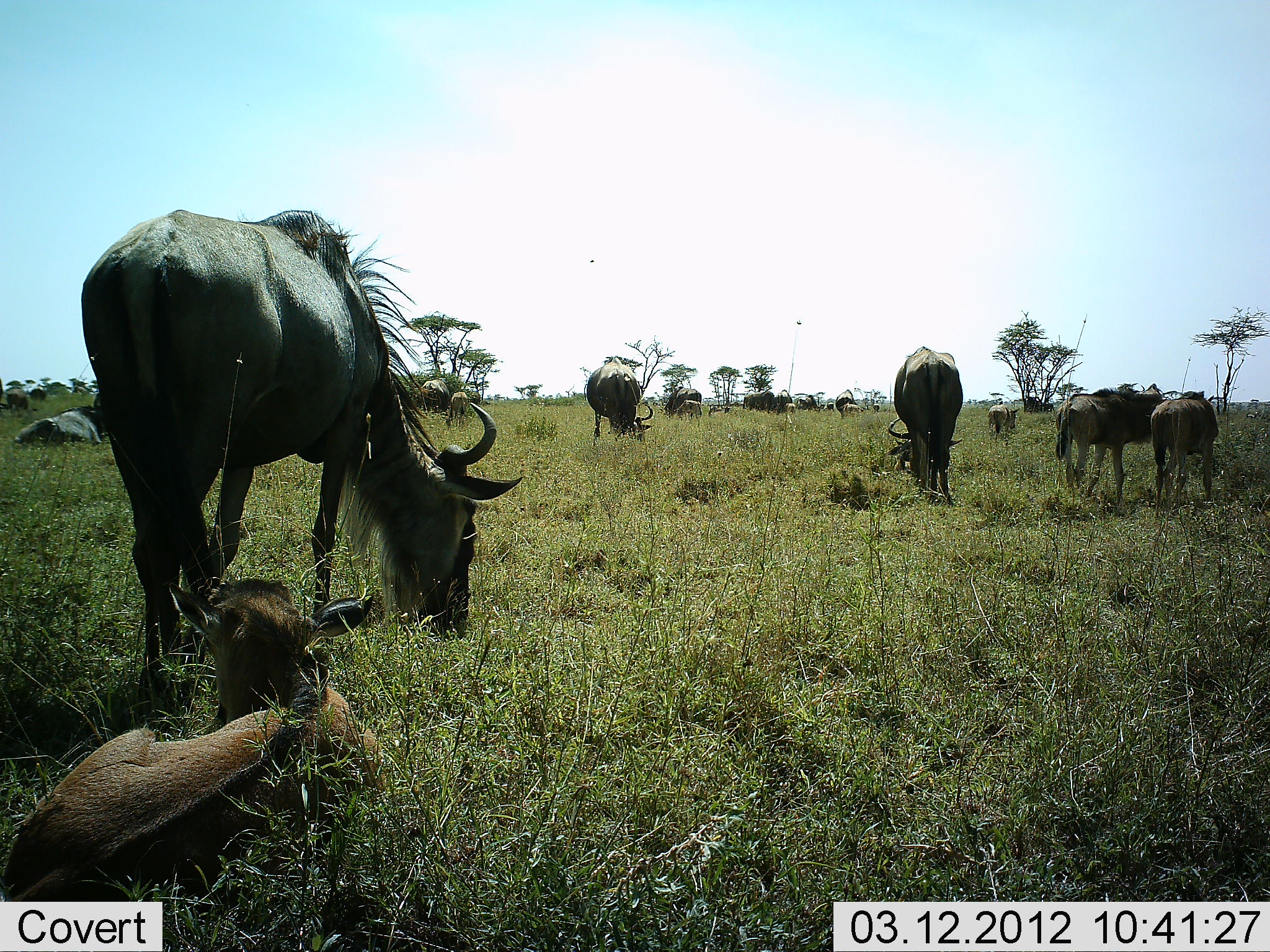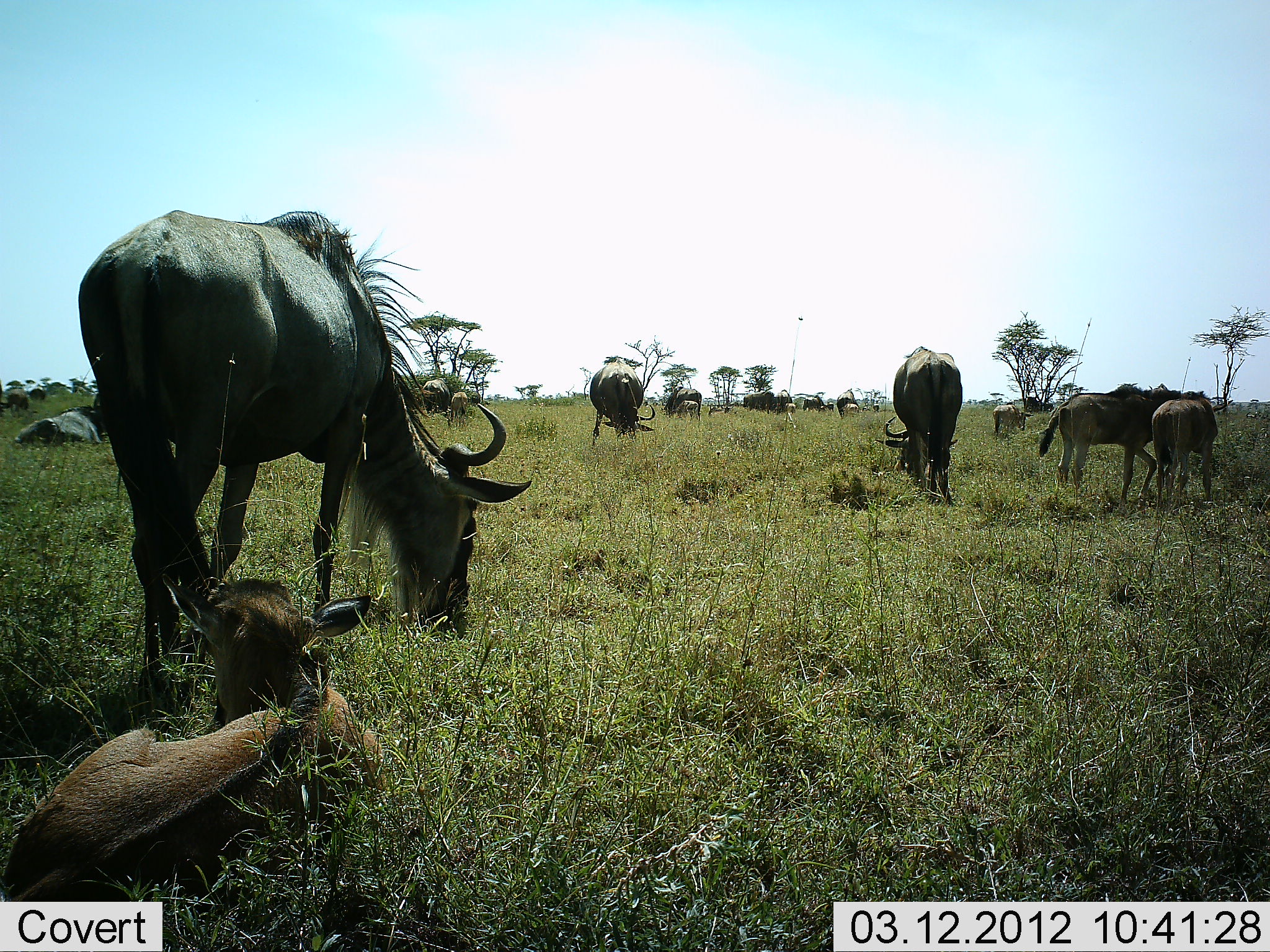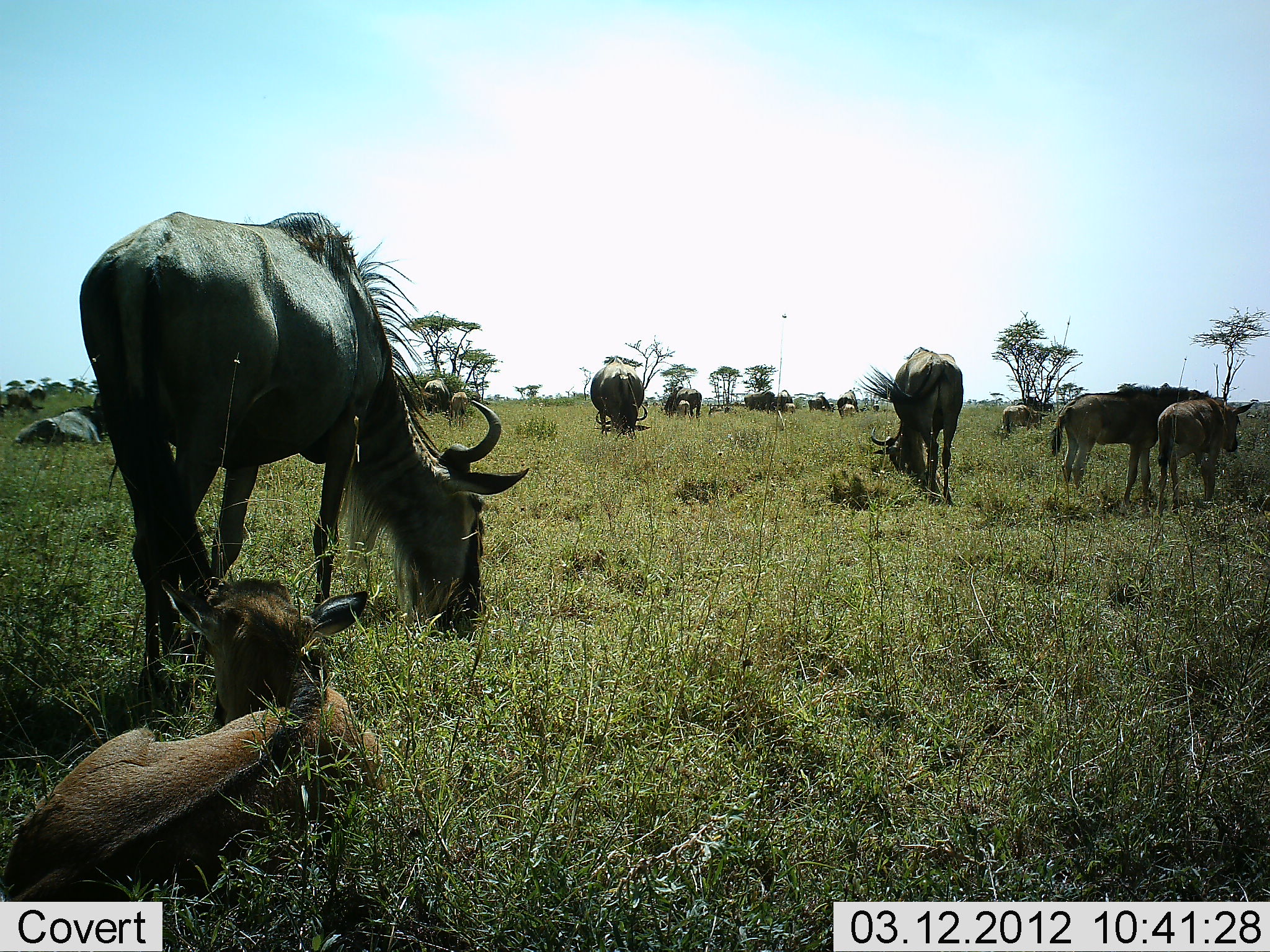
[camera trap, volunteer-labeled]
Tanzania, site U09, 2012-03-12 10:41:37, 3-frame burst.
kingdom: Animalia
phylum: Chordata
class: Mammalia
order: Artiodactyla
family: Bovidae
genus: Connochaetes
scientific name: Connochaetes taurinus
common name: blue wildebeest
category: wildebeest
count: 11-50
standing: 59%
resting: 53%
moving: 6%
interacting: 6%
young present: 82%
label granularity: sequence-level